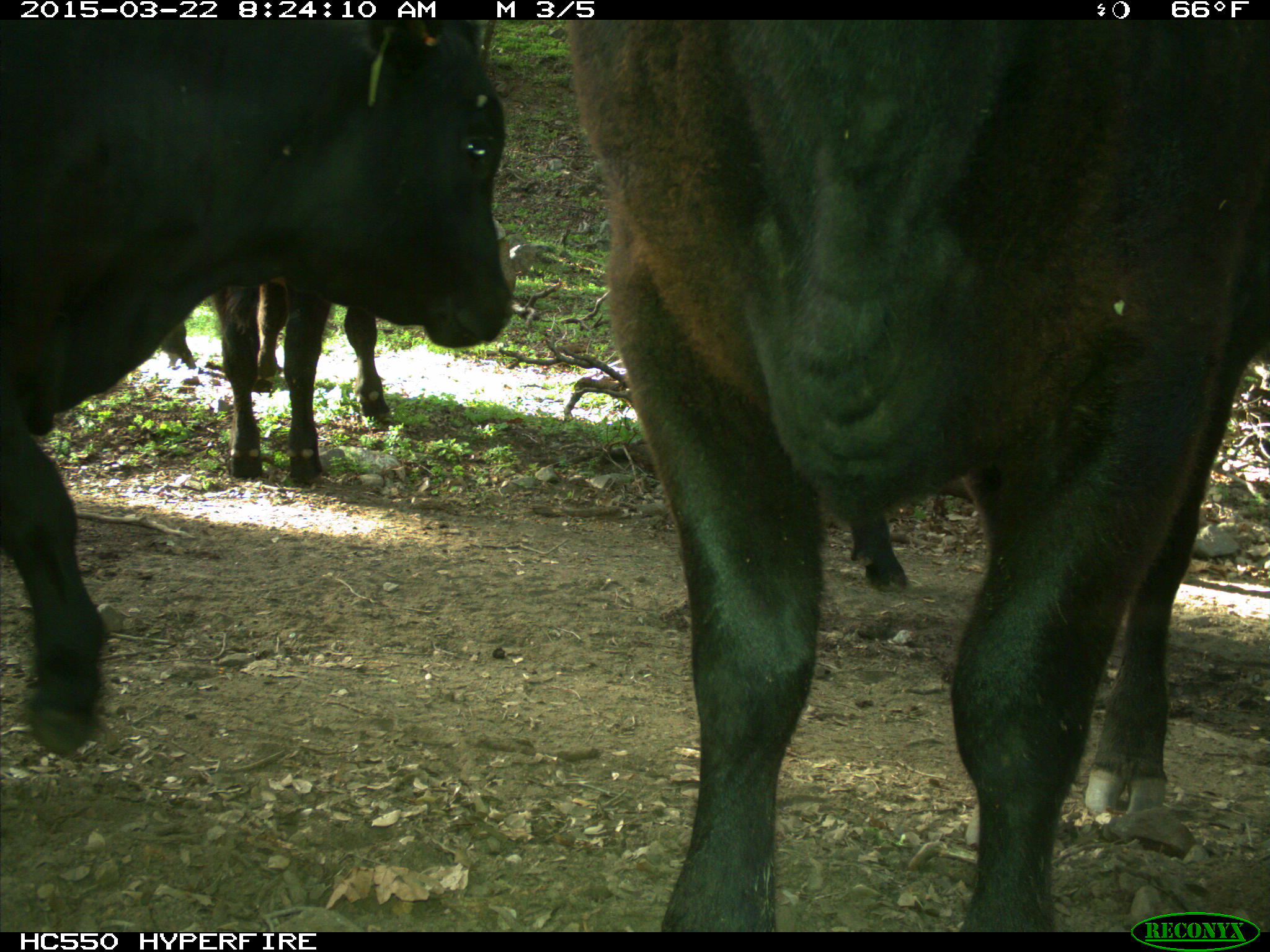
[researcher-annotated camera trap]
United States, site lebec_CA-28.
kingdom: Animalia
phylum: Chordata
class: Mammalia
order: Artiodactyla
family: Bovidae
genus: Bos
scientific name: Bos taurus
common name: domestic cow